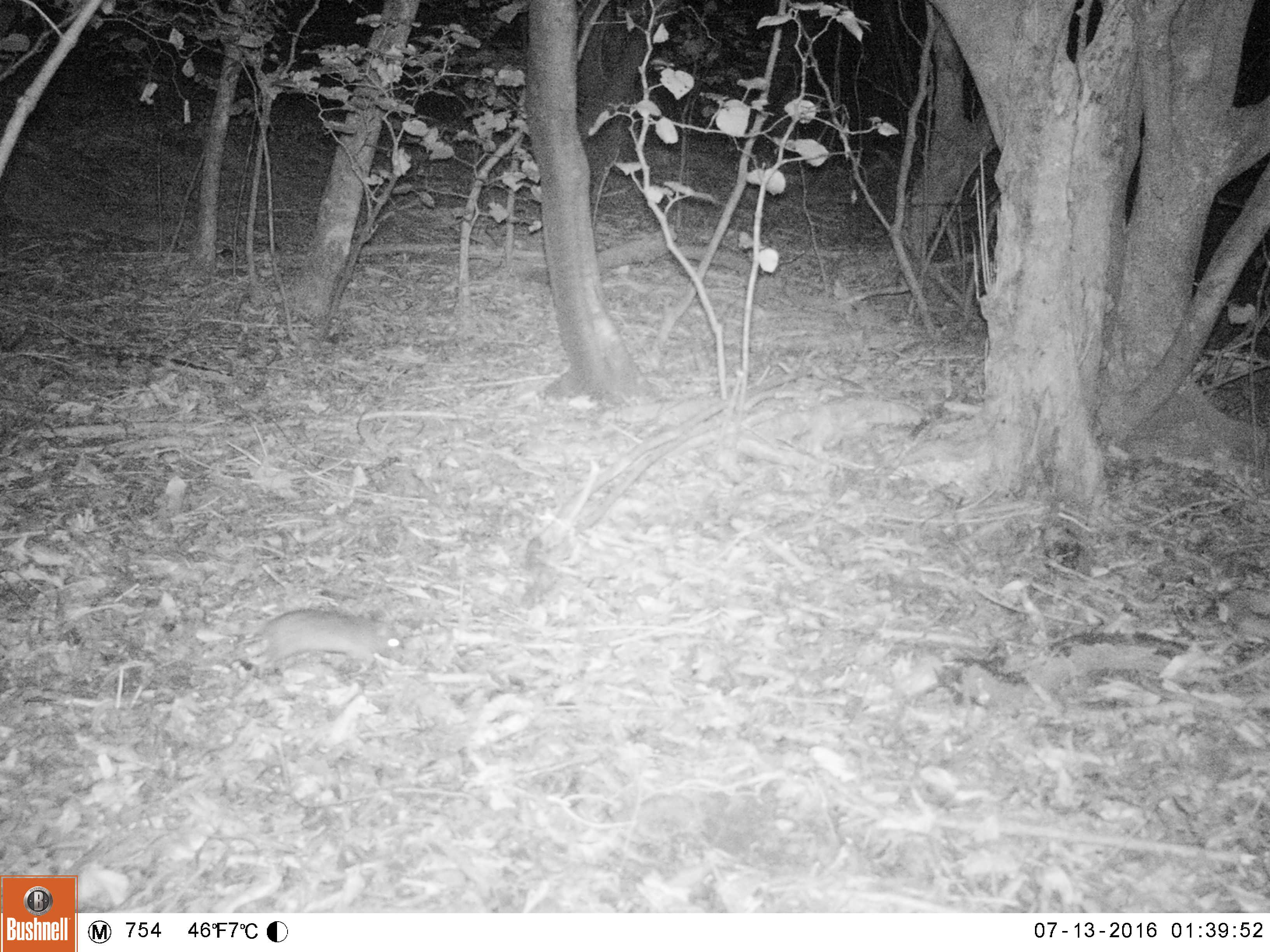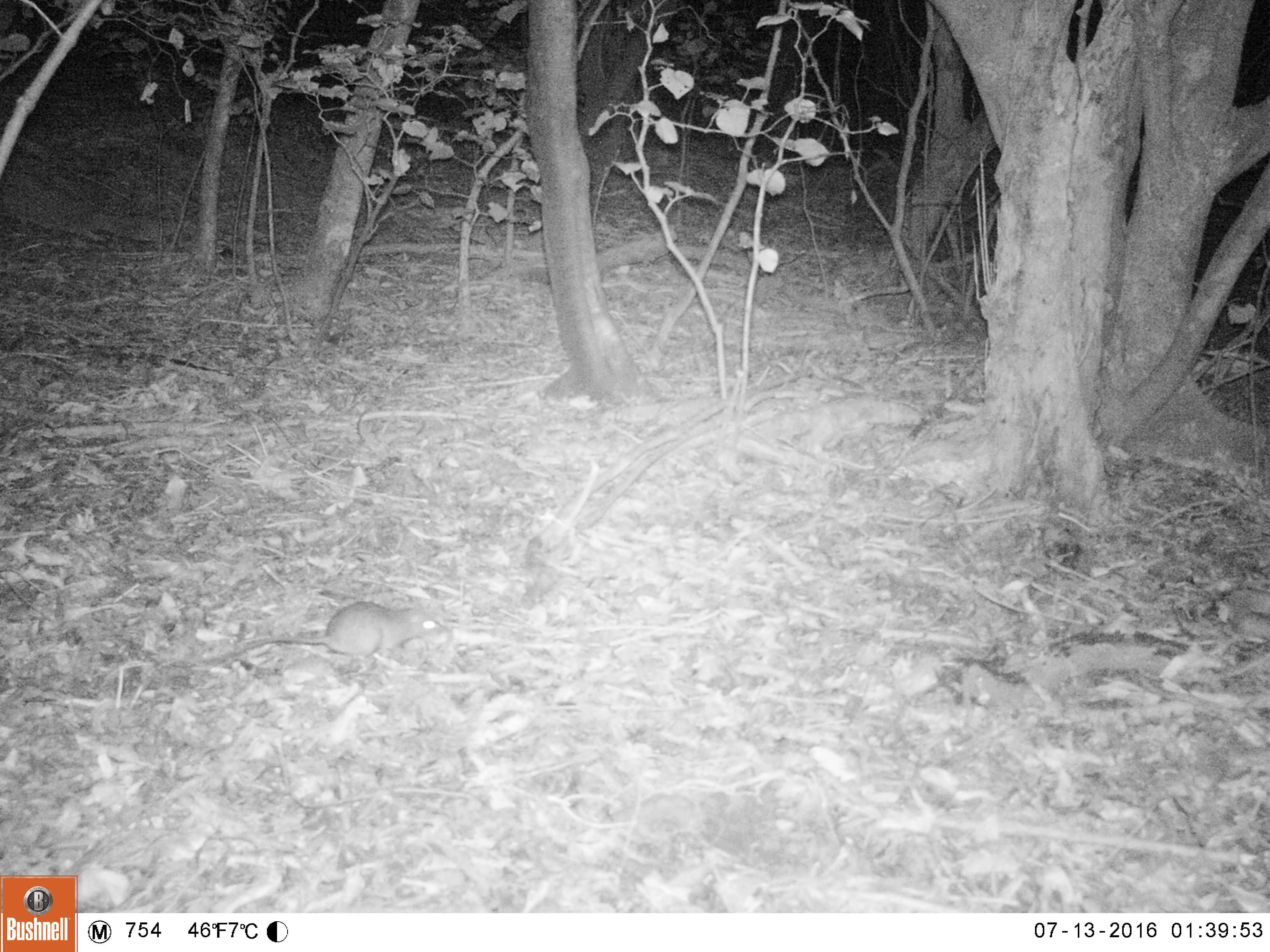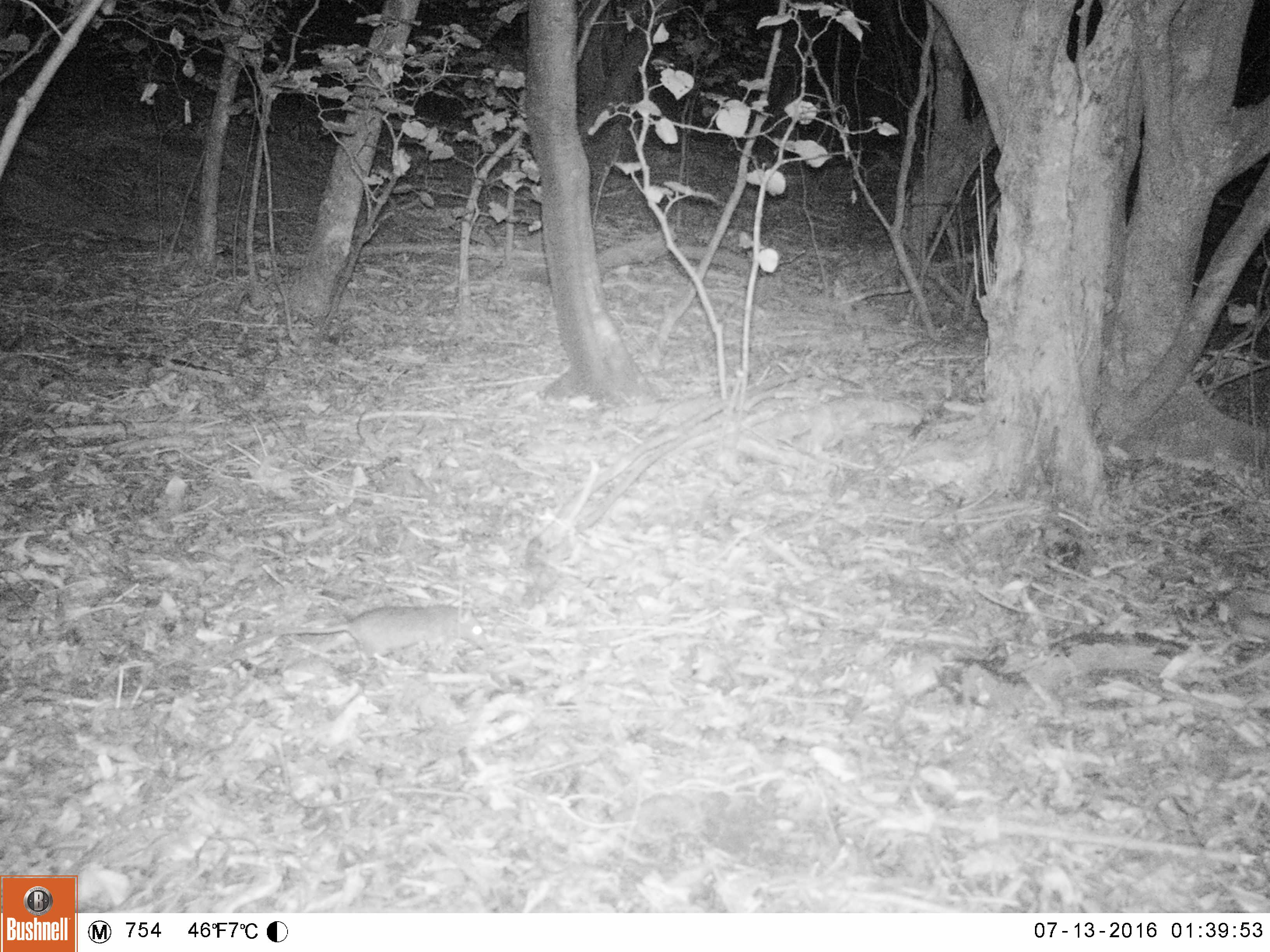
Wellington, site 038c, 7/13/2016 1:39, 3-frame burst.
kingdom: Animalia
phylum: Chordata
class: Mammalia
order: Rodentia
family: Muridae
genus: Rattus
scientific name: Rattus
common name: rat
Rat (Rattus).